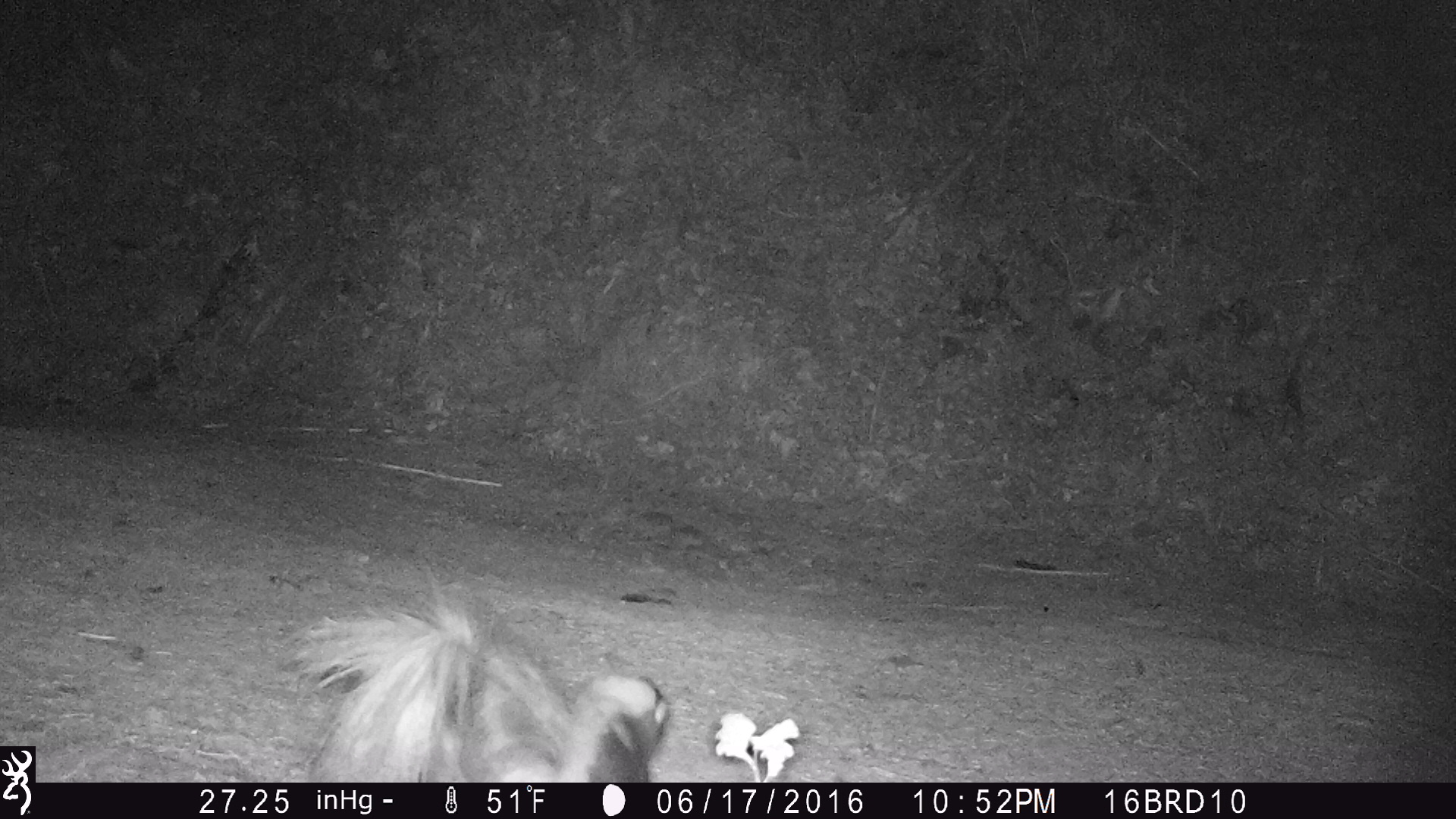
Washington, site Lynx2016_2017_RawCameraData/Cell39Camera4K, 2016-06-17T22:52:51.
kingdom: Animalia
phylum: Chordata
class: Mammalia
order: Carnivora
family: Mephitidae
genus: Mephitis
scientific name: Mephitis mephitis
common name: striped skunk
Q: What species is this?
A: Mephitis mephitis (striped skunk).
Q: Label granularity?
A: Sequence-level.